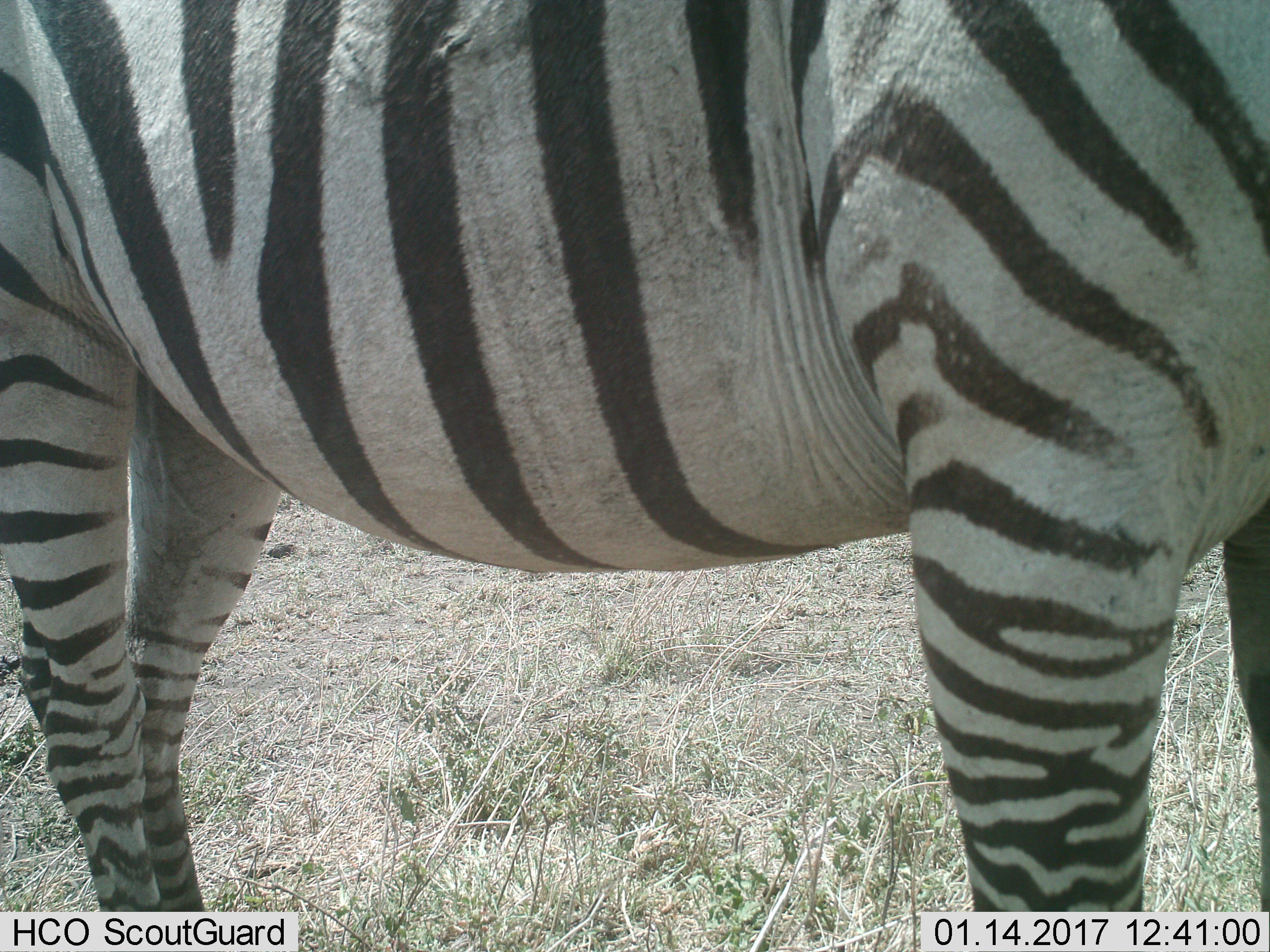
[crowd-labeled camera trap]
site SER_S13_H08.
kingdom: Animalia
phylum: Chordata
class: Mammalia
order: Perissodactyla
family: Equidae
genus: Equus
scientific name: Equus quagga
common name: plains zebra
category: zebraplains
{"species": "zebraplains (plains zebra) (Equus quagga)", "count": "1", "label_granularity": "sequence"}